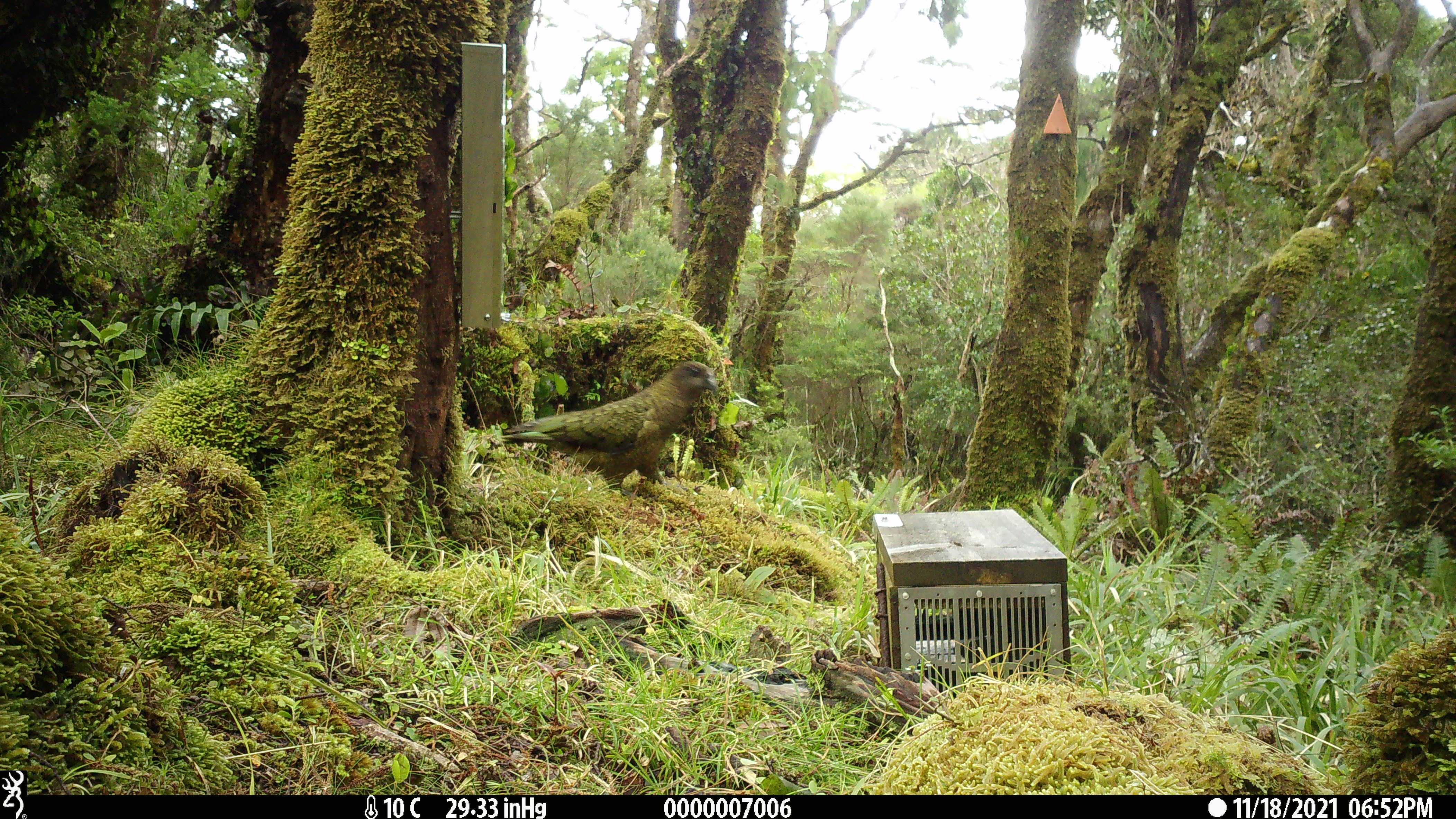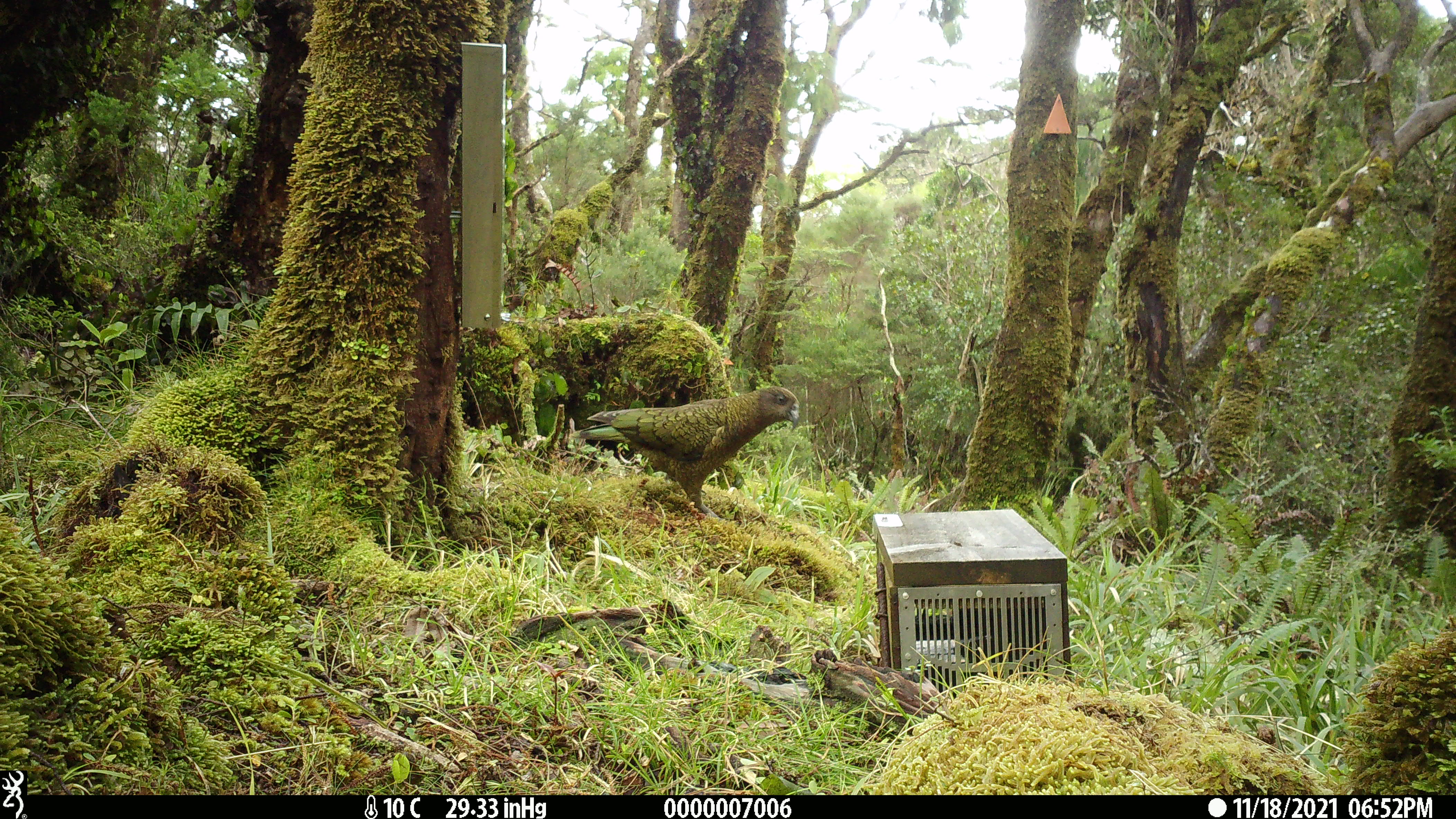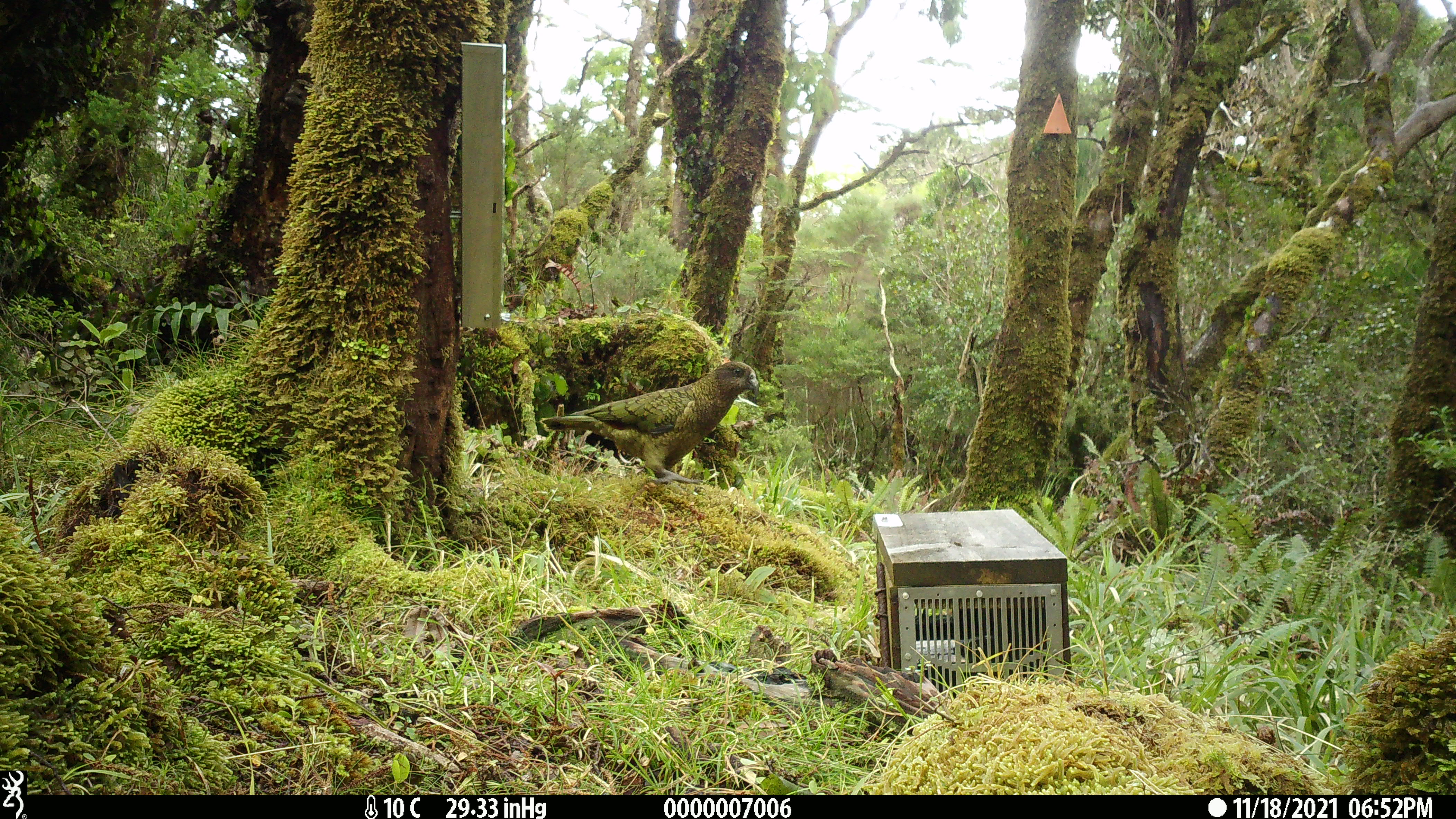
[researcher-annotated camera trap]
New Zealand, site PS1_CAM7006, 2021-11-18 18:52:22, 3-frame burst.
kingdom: Animalia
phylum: Chordata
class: Aves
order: Psittaciformes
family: Strigopidae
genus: Nestor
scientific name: Nestor notabilis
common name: kea